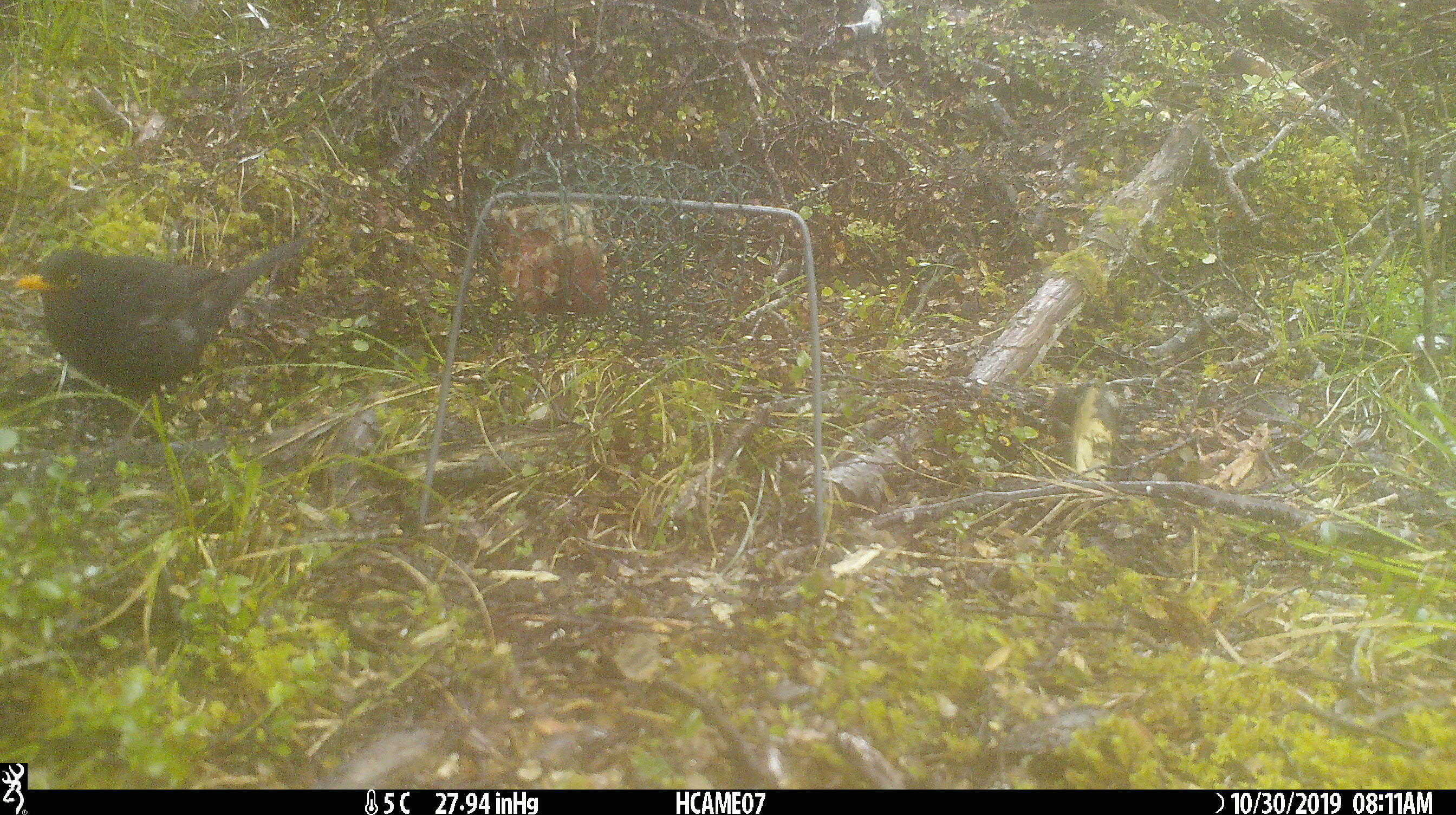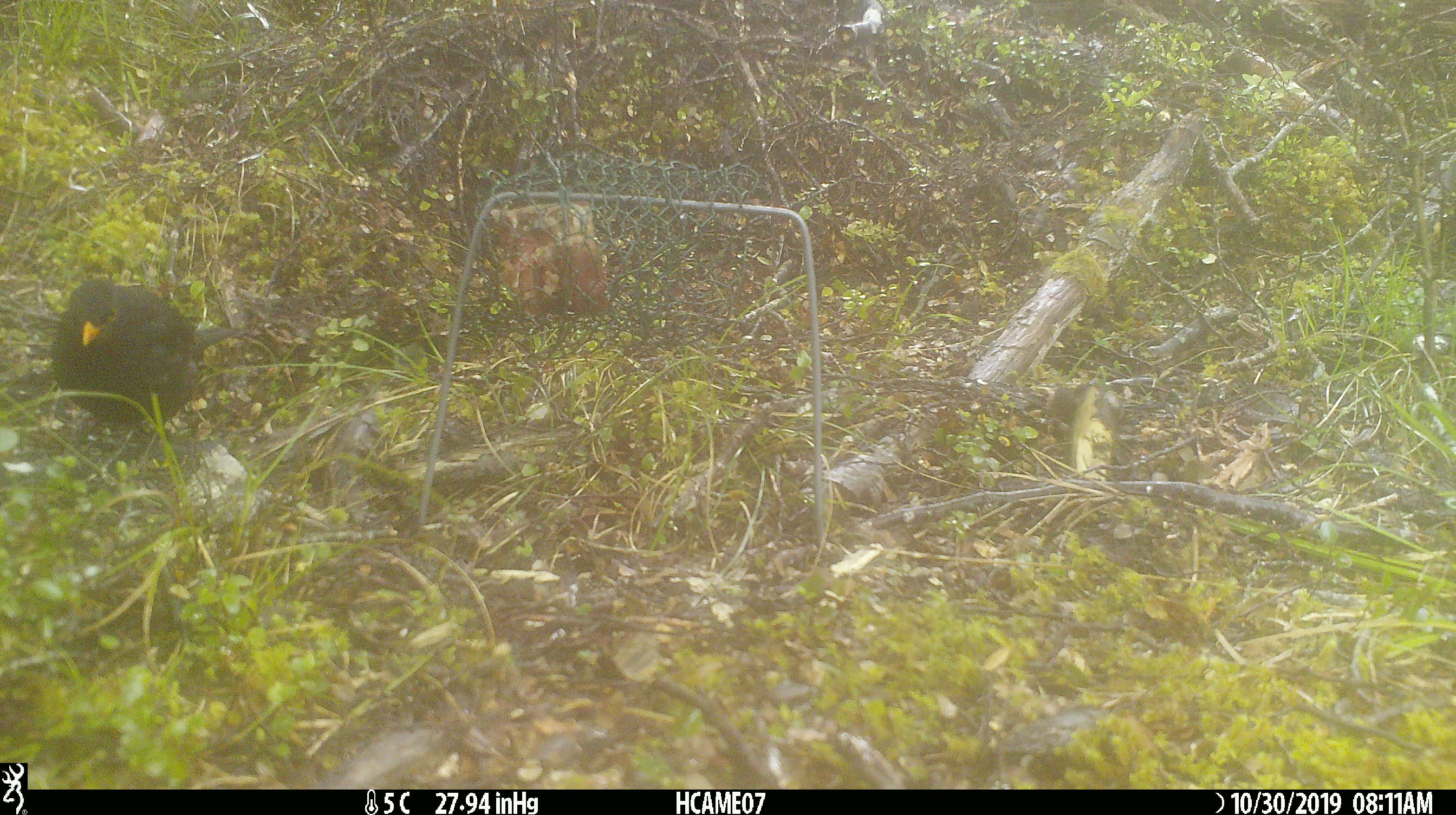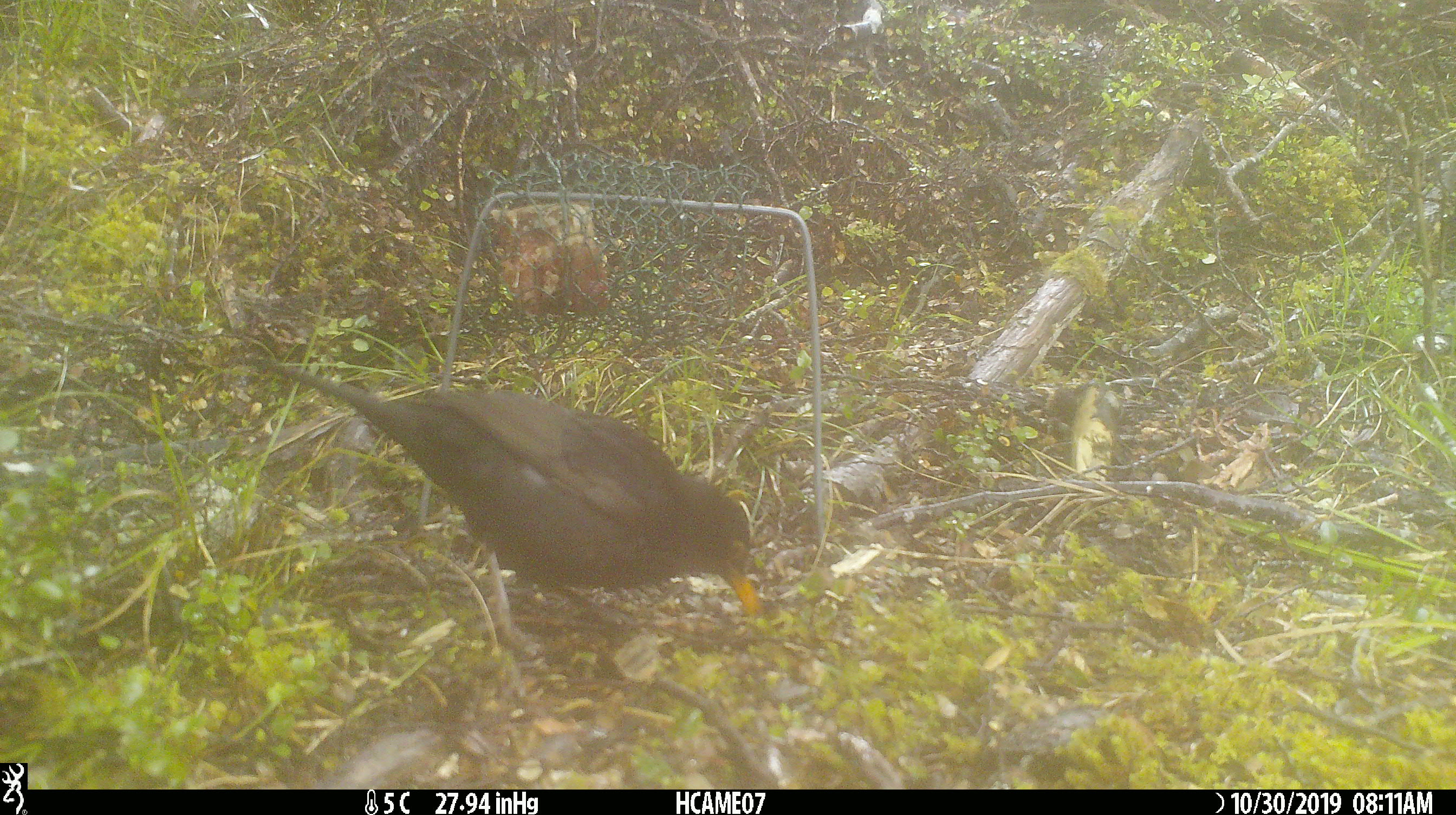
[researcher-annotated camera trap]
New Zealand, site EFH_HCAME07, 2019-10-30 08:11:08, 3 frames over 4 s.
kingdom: Animalia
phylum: Chordata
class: Aves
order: Passeriformes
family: Turdidae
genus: Turdus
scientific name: Turdus merula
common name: eurasian blackbird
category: blackbird